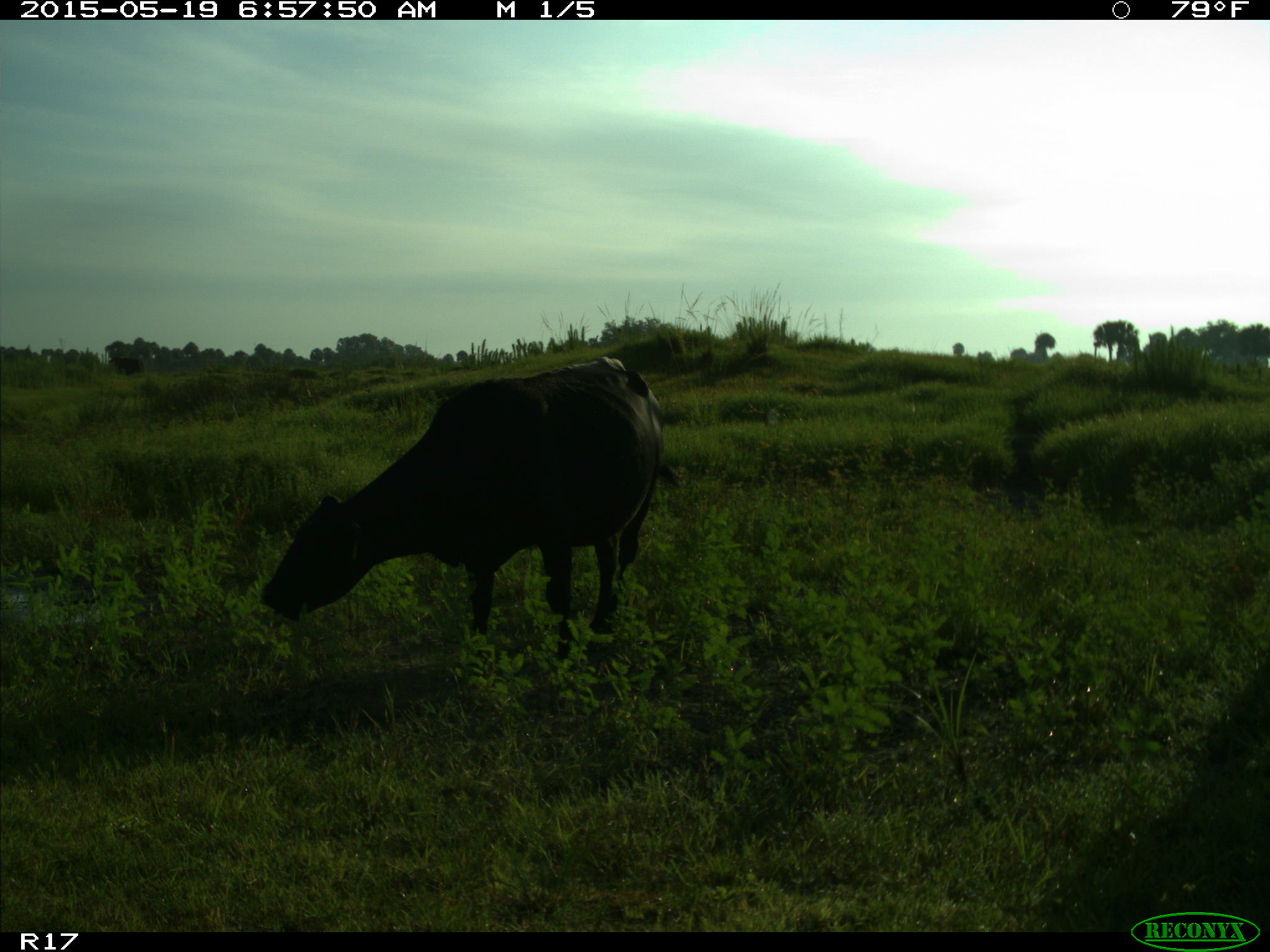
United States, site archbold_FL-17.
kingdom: Animalia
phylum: Chordata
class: Mammalia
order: Artiodactyla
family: Bovidae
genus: Bos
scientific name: Bos taurus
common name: domestic cow